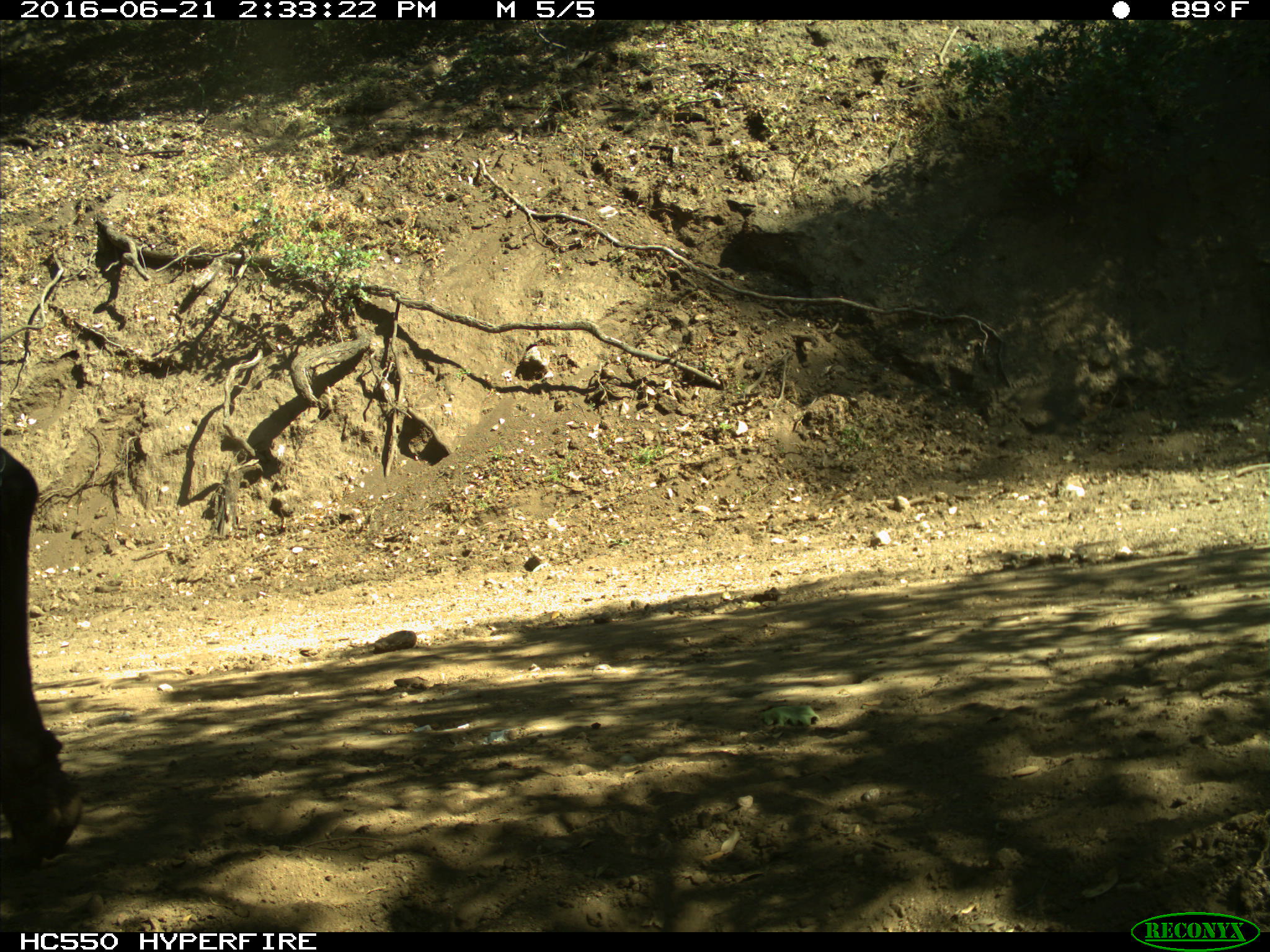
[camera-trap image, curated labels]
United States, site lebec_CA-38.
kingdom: Animalia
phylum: Chordata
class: Mammalia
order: Artiodactyla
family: Bovidae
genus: Bos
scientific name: Bos taurus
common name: domestic cow